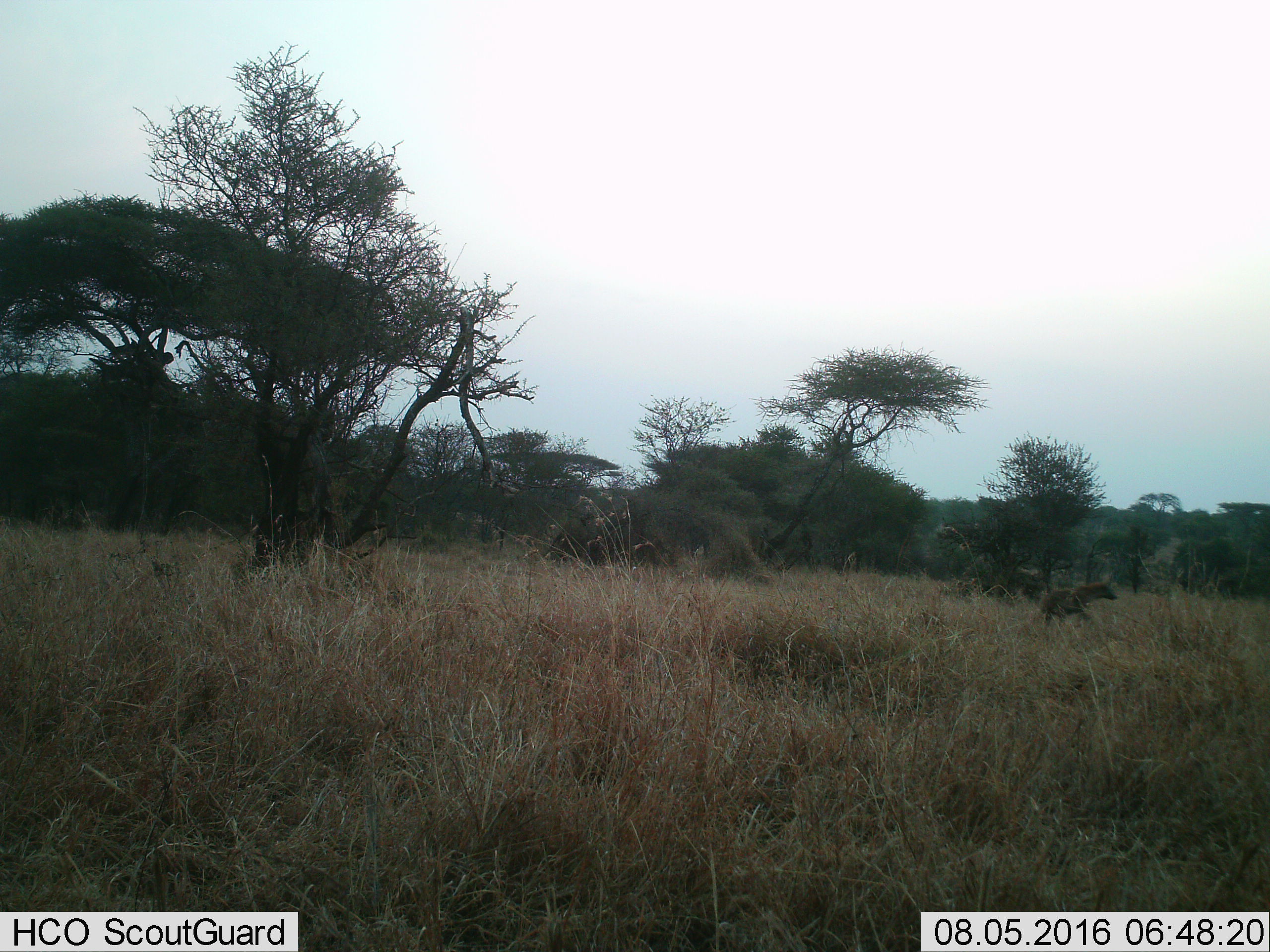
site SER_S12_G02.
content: unidentified animal